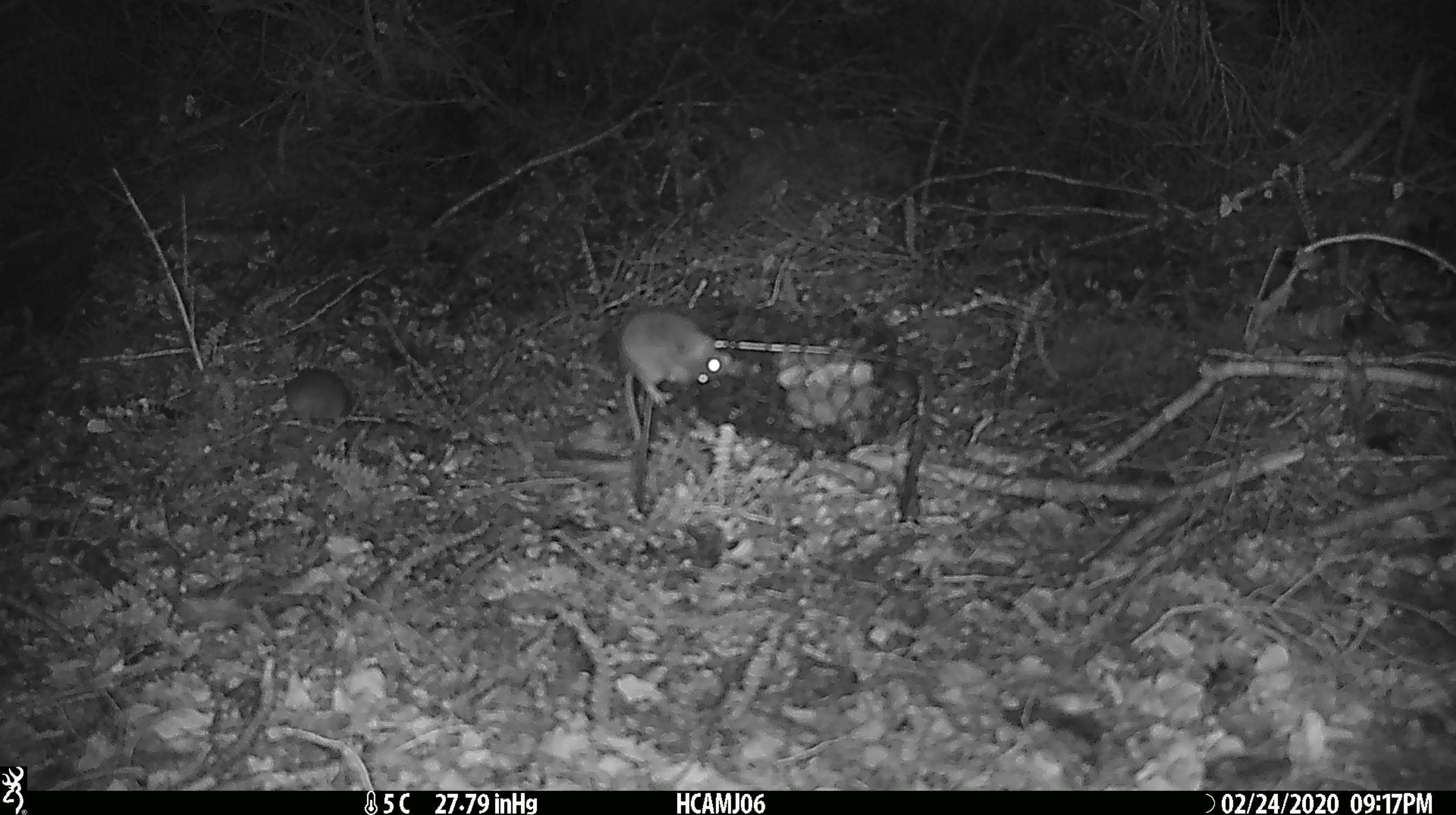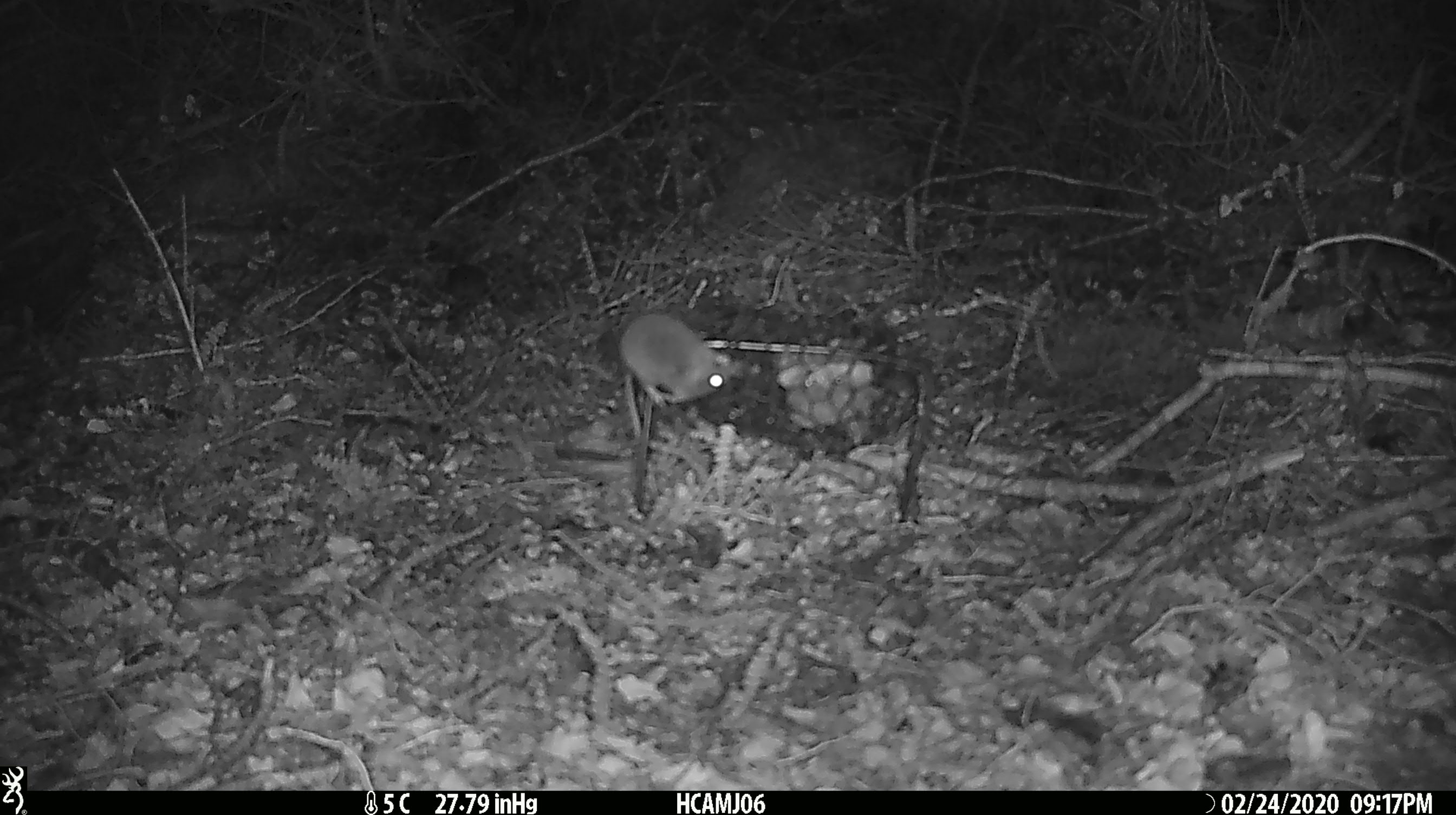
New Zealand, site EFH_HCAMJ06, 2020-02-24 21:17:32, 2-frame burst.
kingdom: Animalia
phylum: Chordata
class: Mammalia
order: Rodentia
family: Muridae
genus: Mus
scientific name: Mus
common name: mouse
Mouse (Mus).